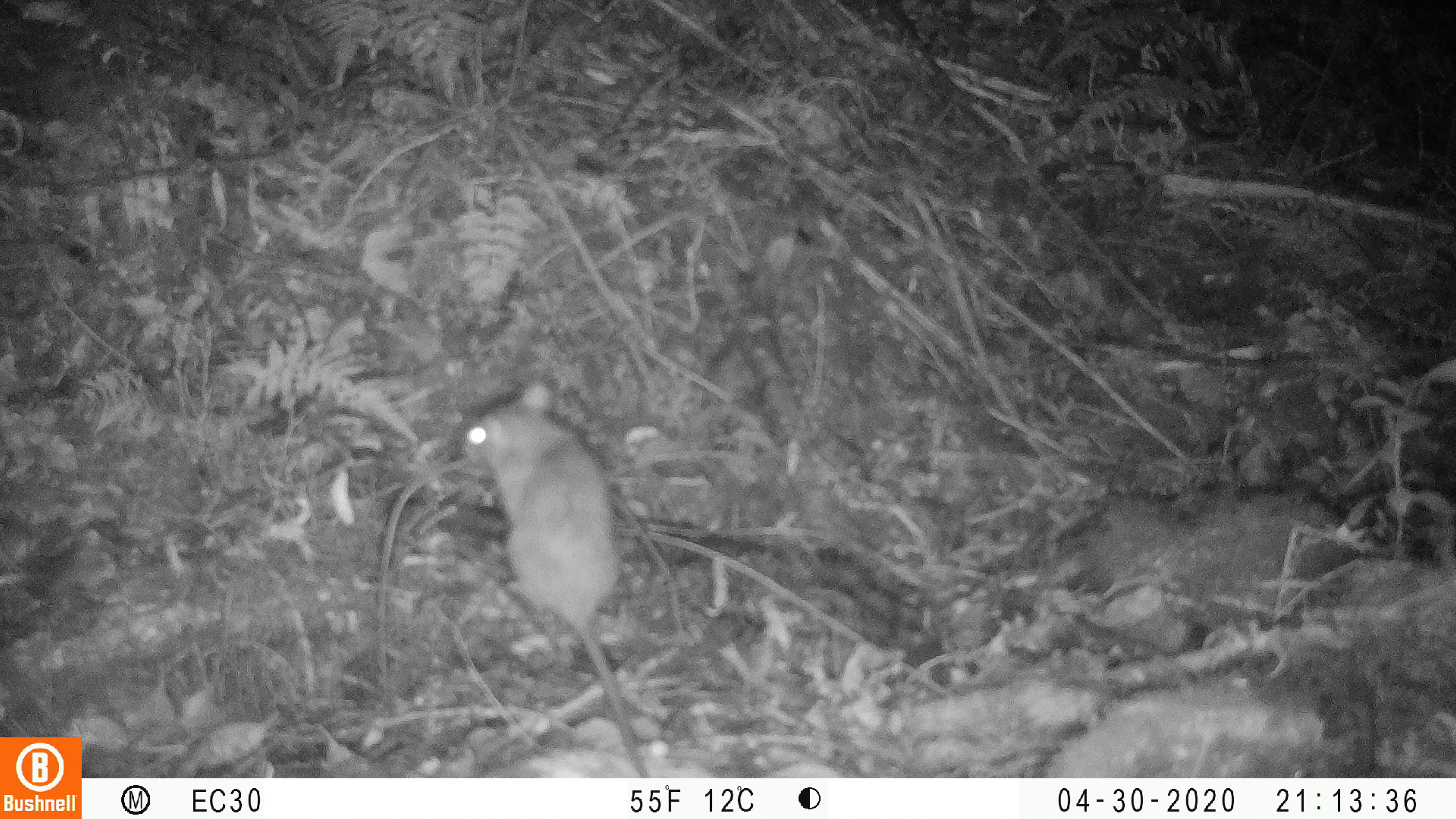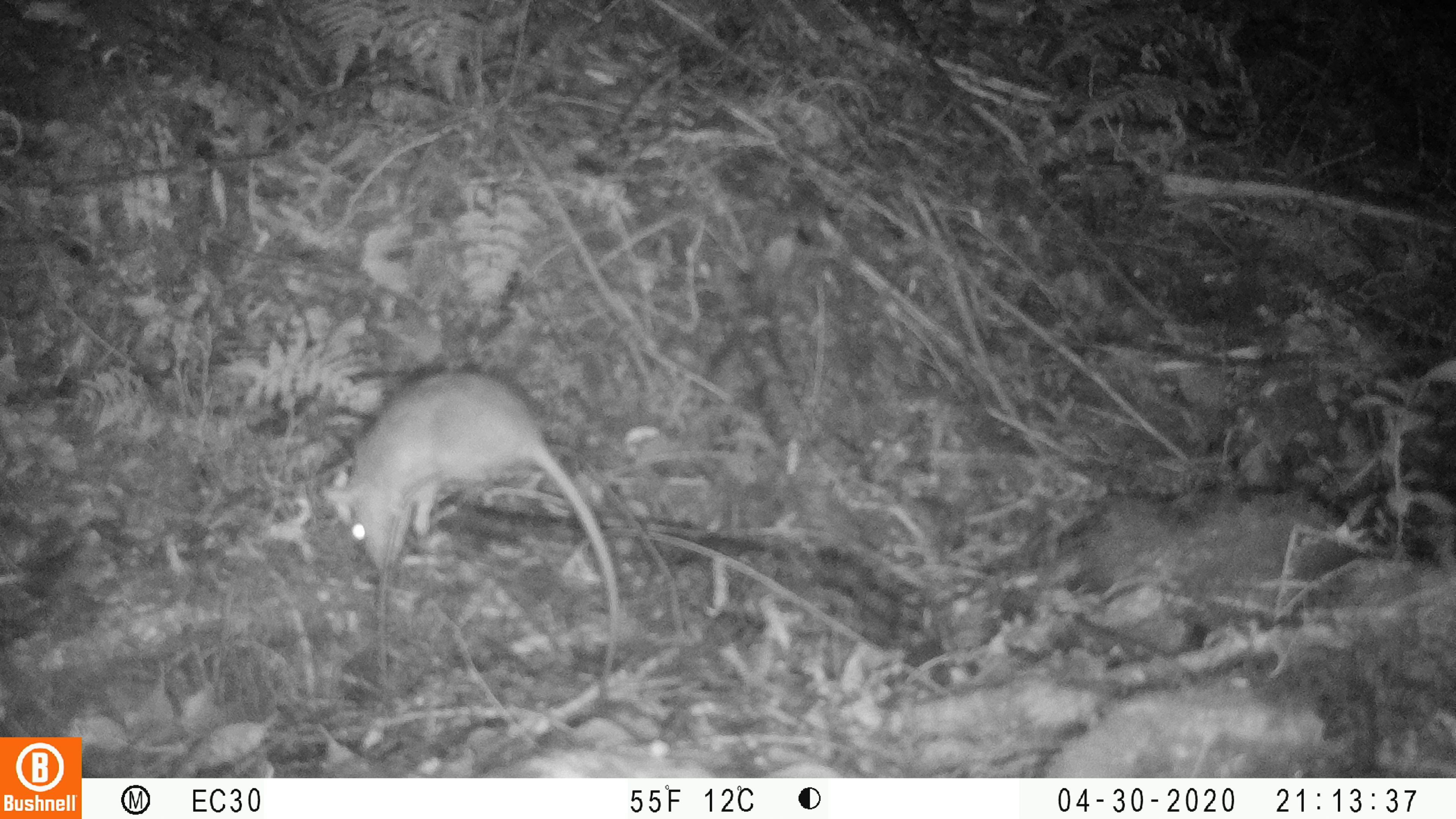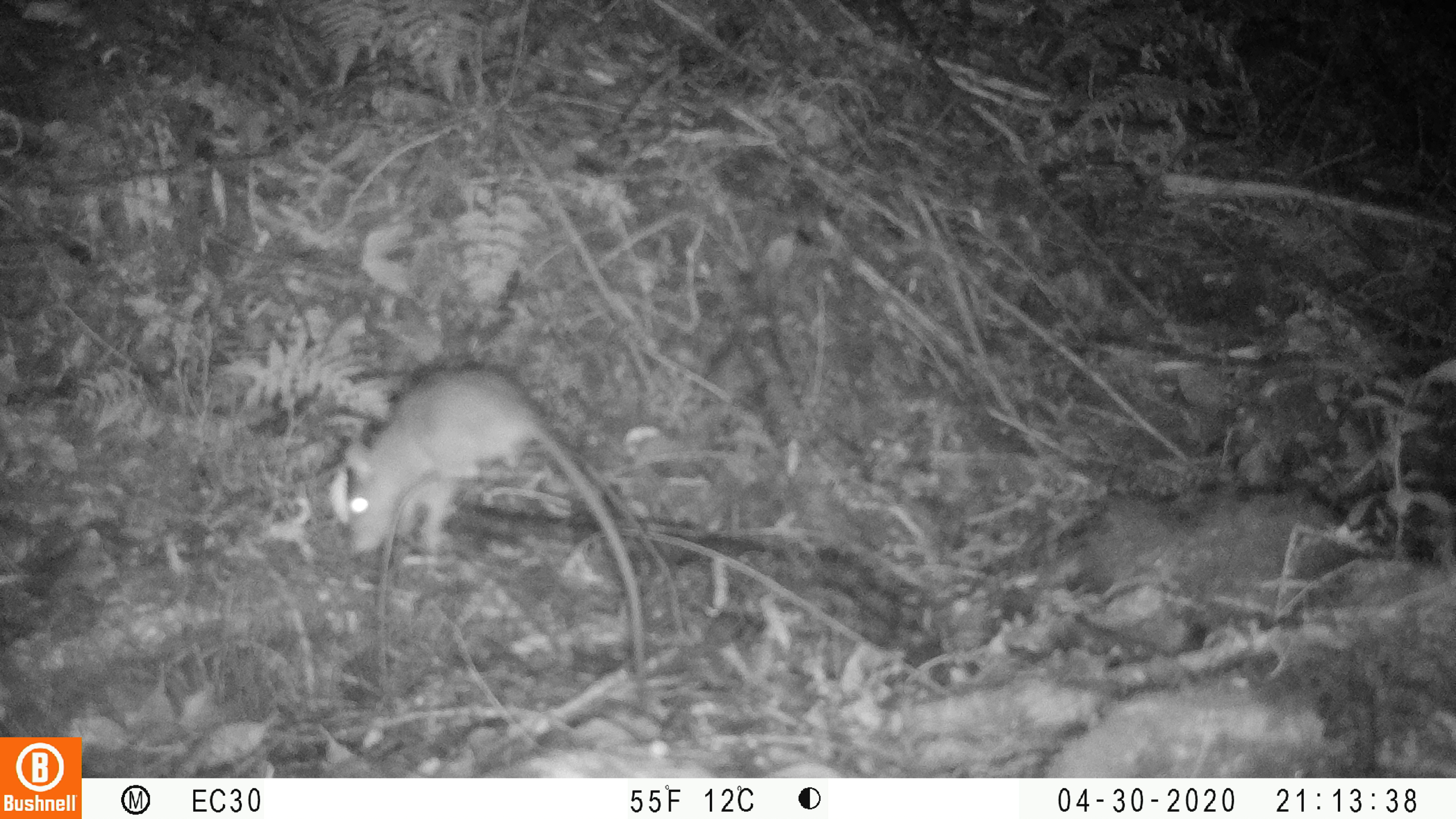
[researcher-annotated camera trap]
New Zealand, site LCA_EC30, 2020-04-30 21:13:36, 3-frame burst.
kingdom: Animalia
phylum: Chordata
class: Mammalia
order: Rodentia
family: Muridae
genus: Rattus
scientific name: Rattus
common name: rat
Rat (Rattus).